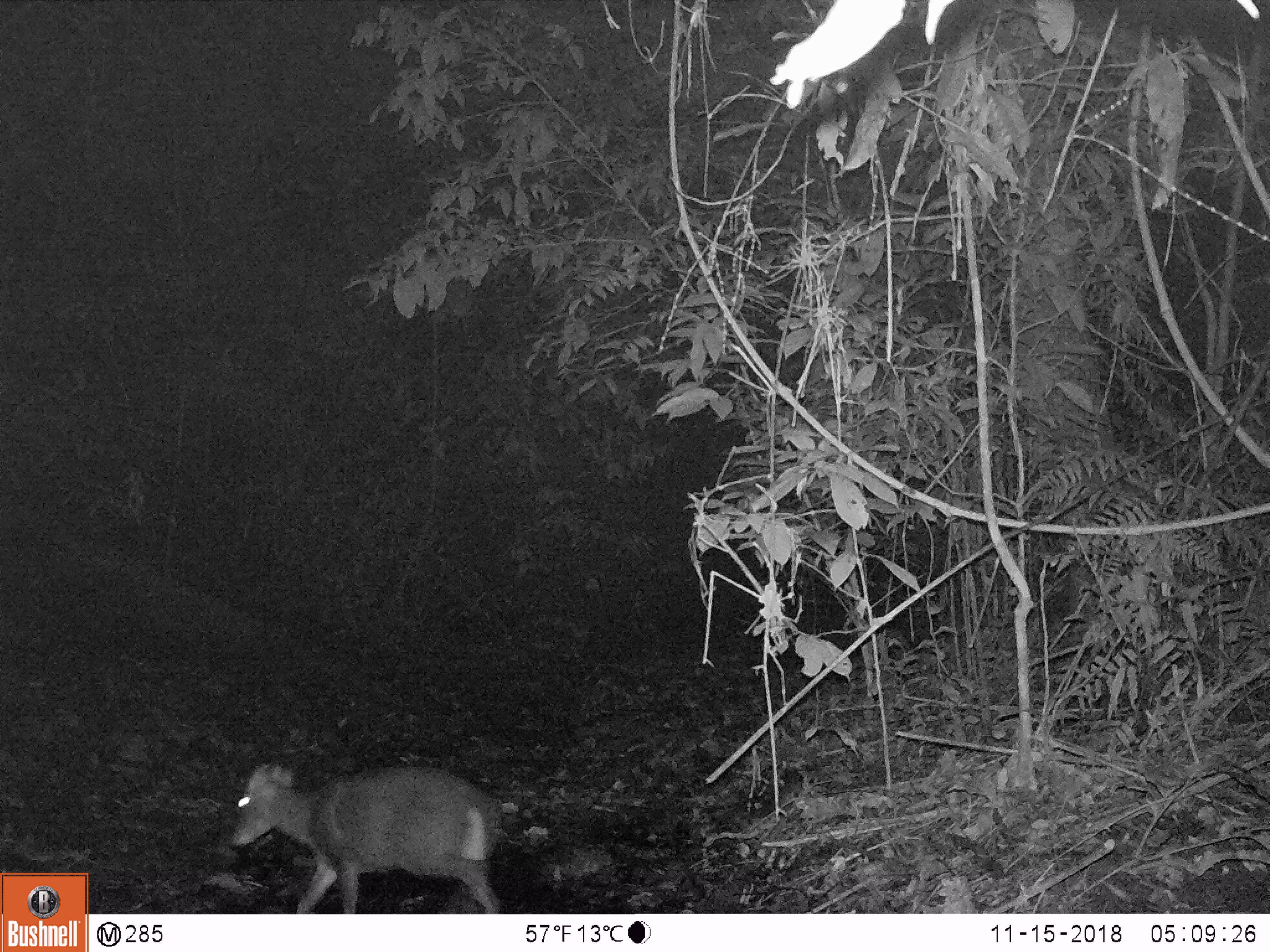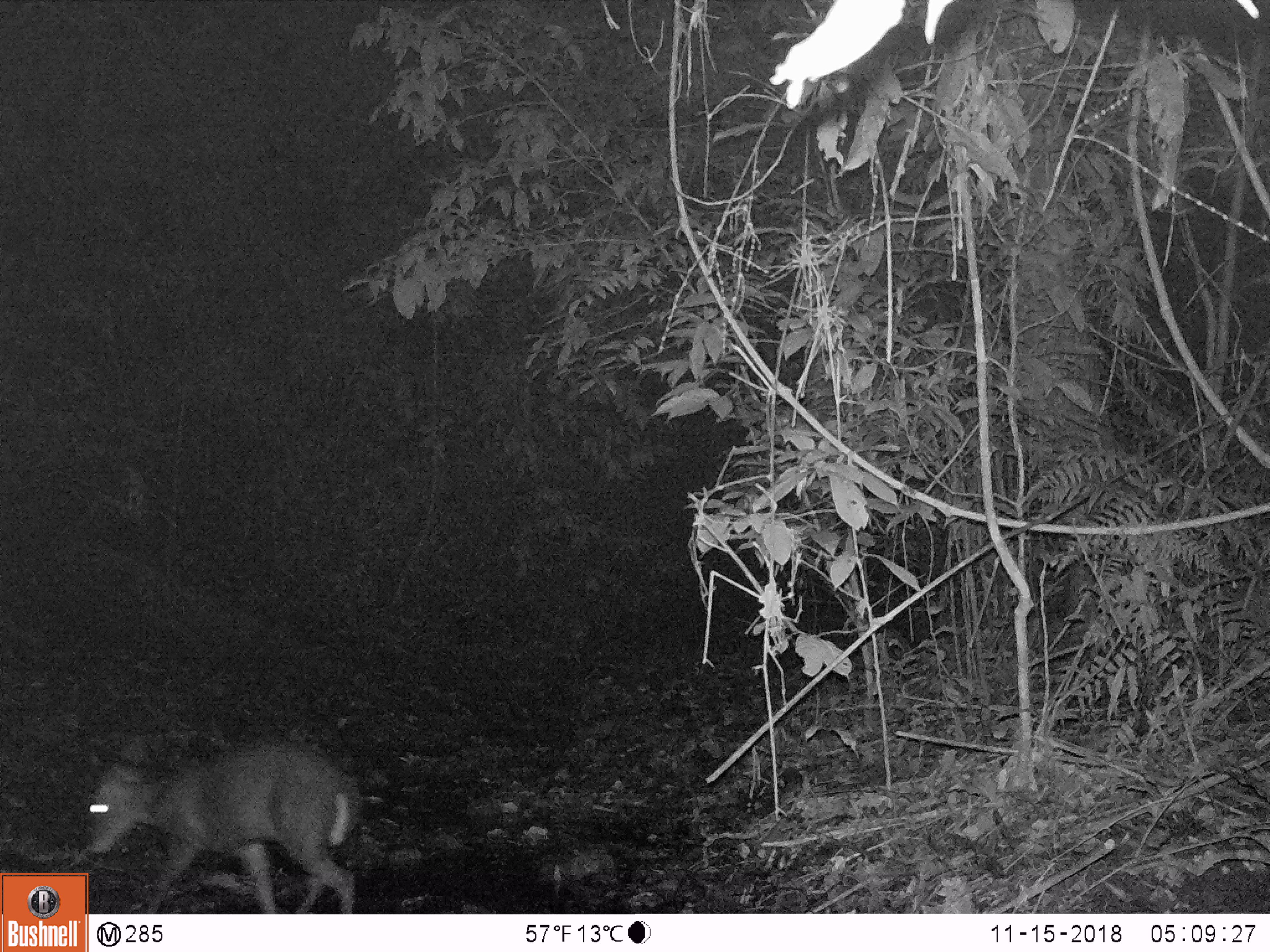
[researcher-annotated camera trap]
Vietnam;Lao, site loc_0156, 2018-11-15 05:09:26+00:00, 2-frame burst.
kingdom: Animalia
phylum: Chordata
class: Mammalia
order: Artiodactyla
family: Cervidae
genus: Muntiacus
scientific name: Muntiacus rooseveltorum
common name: roosevelt's muntjac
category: roosevelts muntjac group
Roosevelts muntjac group (roosevelt's muntjac) (Muntiacus rooseveltorum). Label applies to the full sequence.